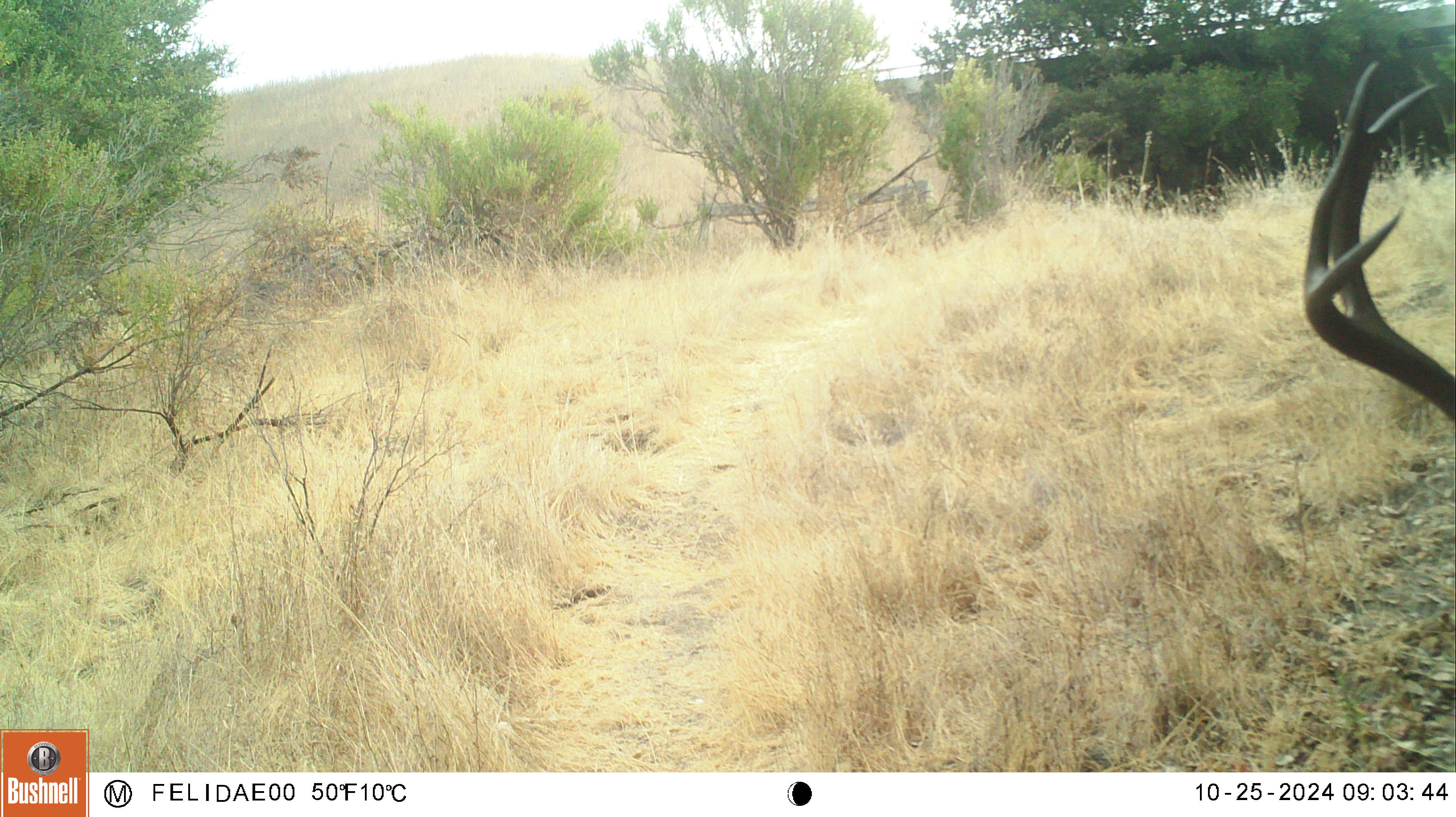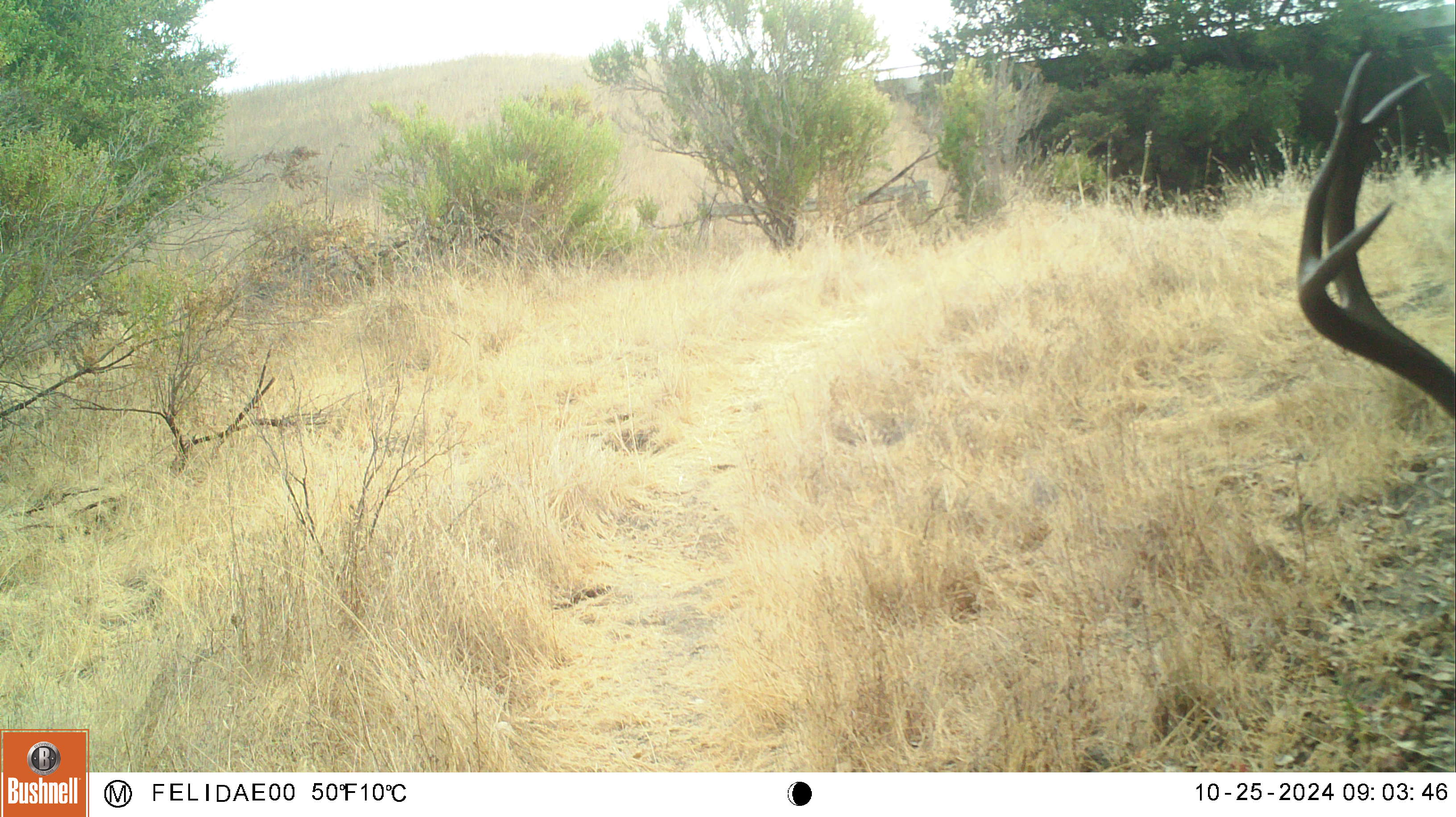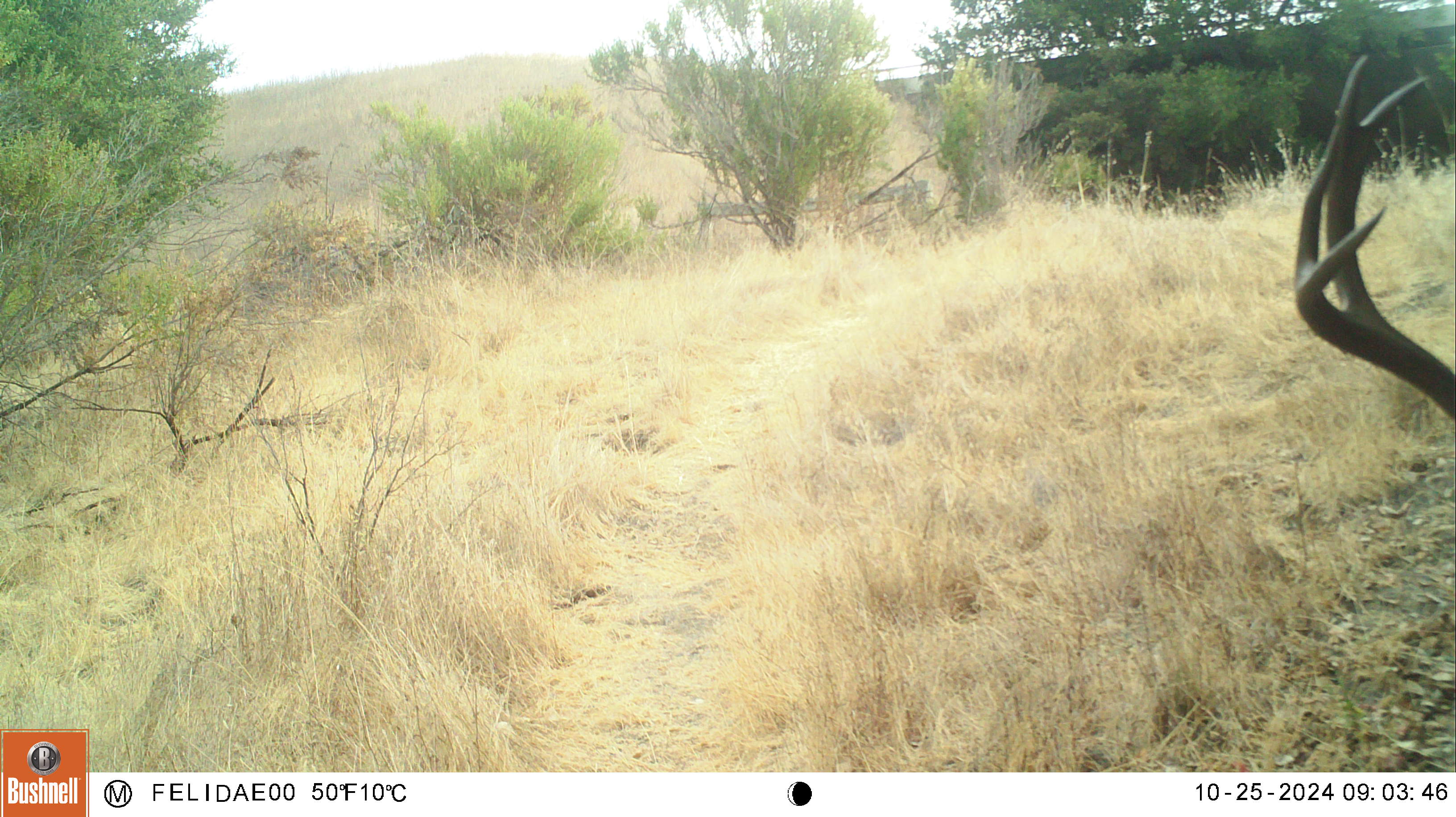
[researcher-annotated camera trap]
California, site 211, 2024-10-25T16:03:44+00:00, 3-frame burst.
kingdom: Animalia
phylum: Chordata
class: Mammalia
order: Artiodactyla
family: Cervidae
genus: Odocoileus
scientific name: Odocoileus hemionus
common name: mule deer